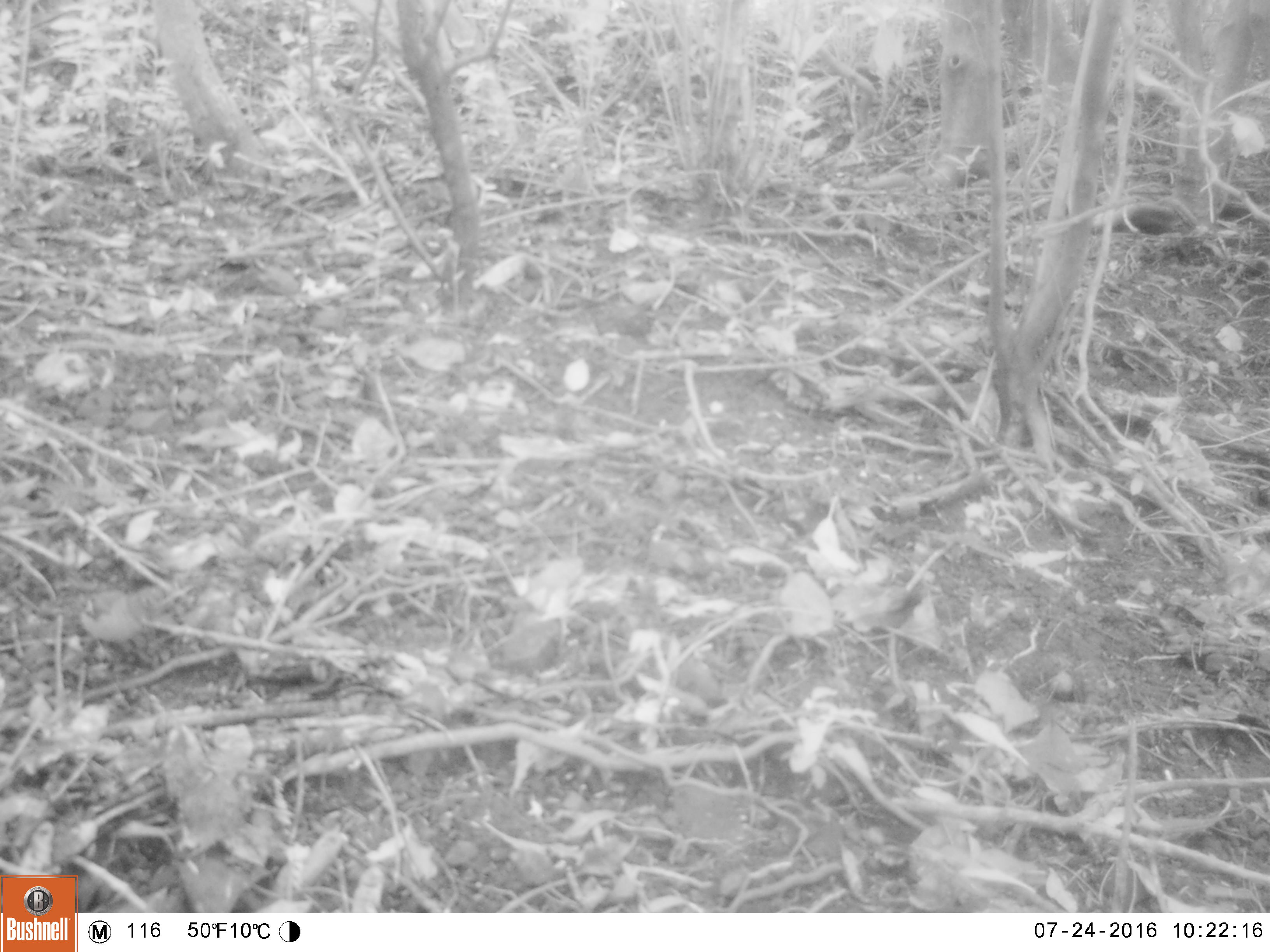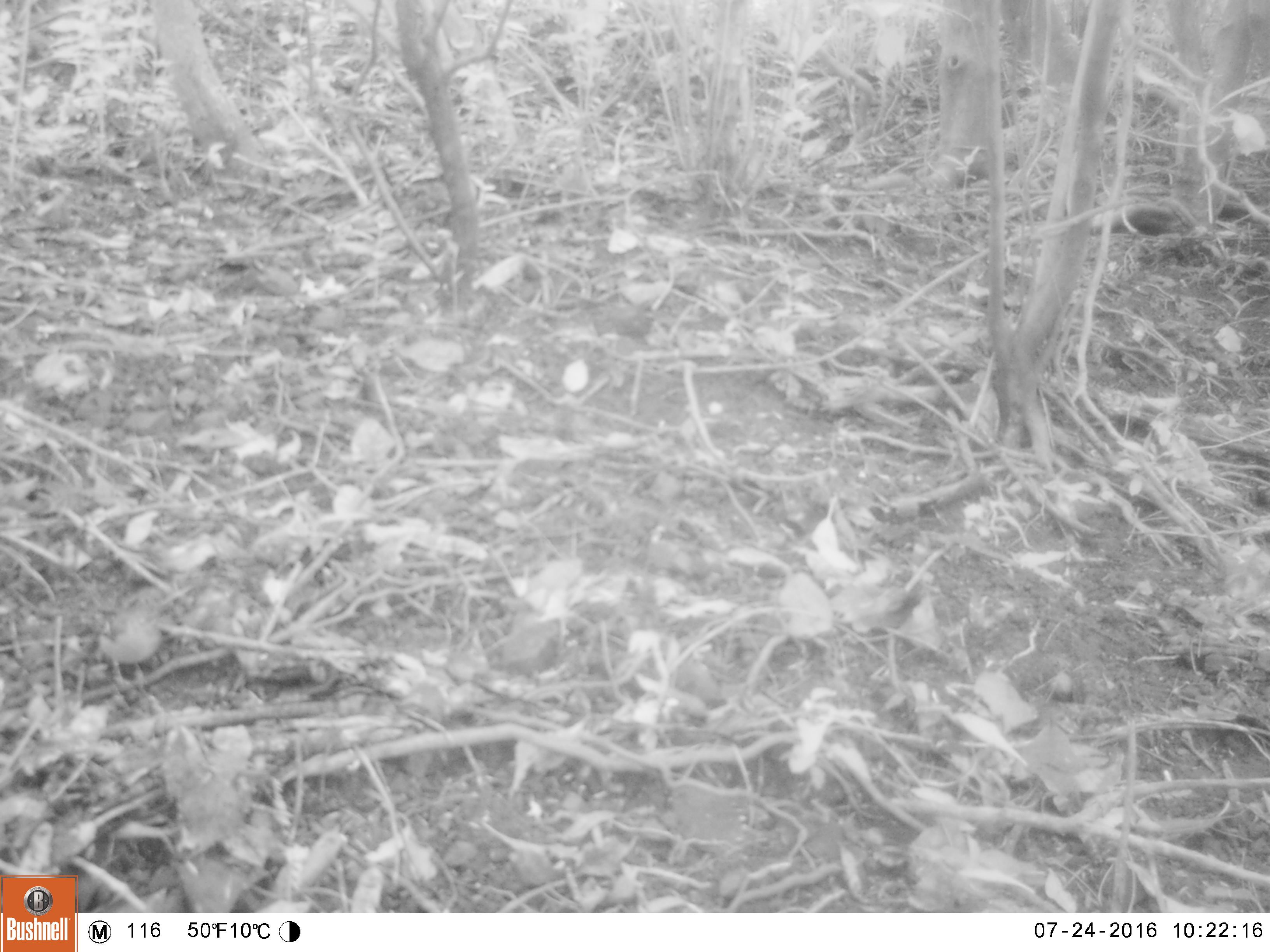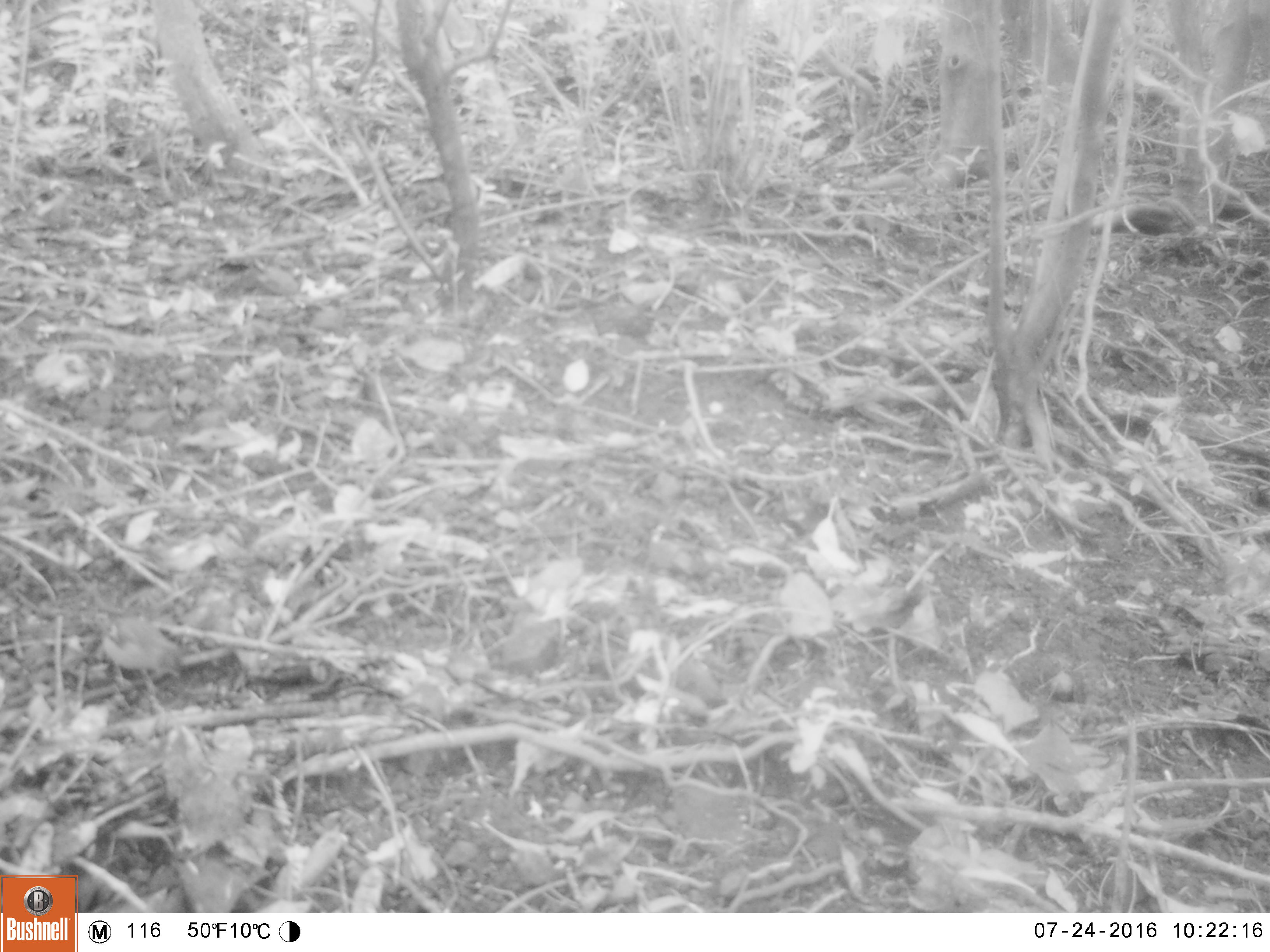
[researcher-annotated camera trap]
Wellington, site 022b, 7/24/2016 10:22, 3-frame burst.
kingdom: Animalia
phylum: Chordata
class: Aves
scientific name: Aves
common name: bird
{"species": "bird (Aves)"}